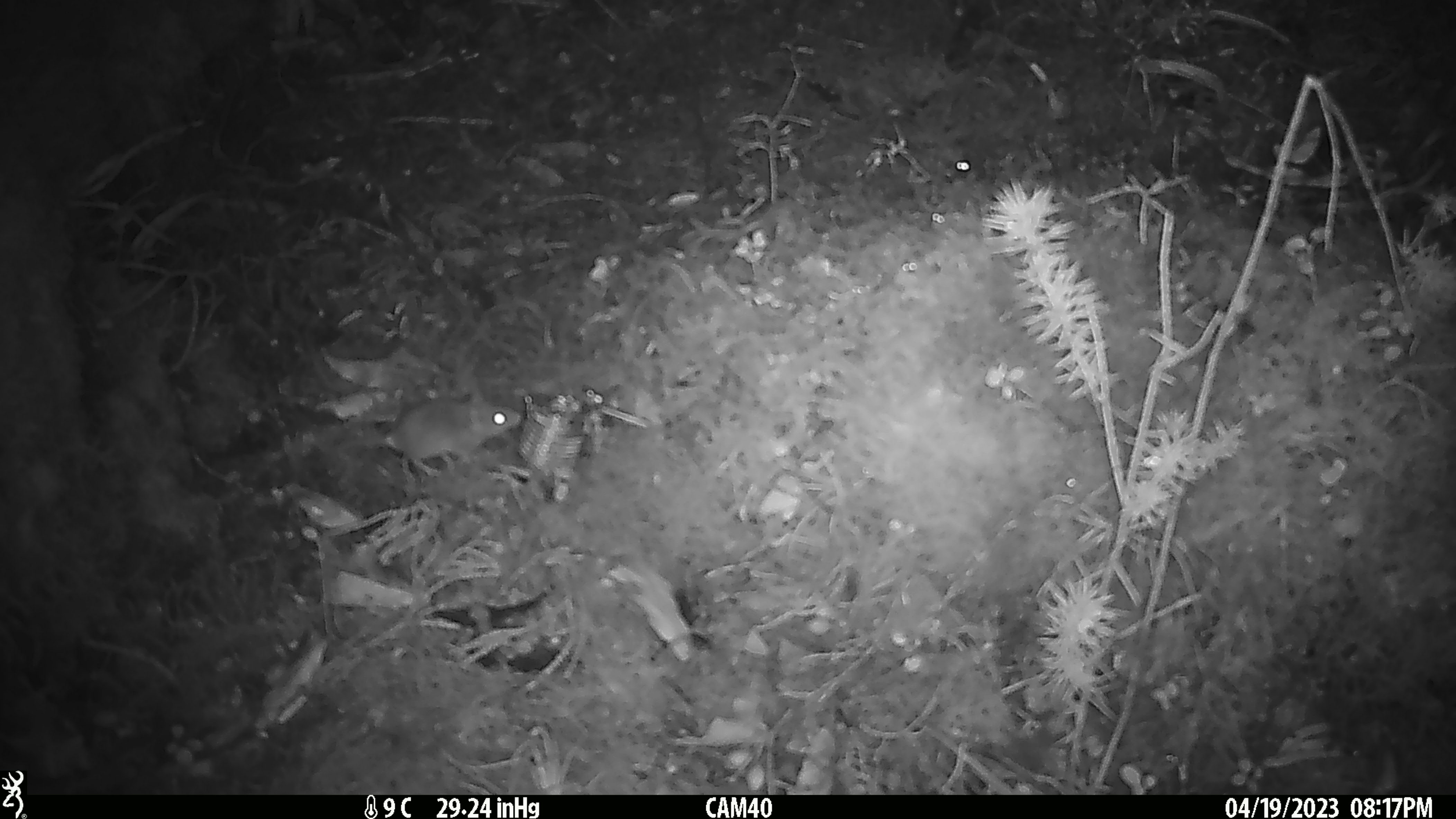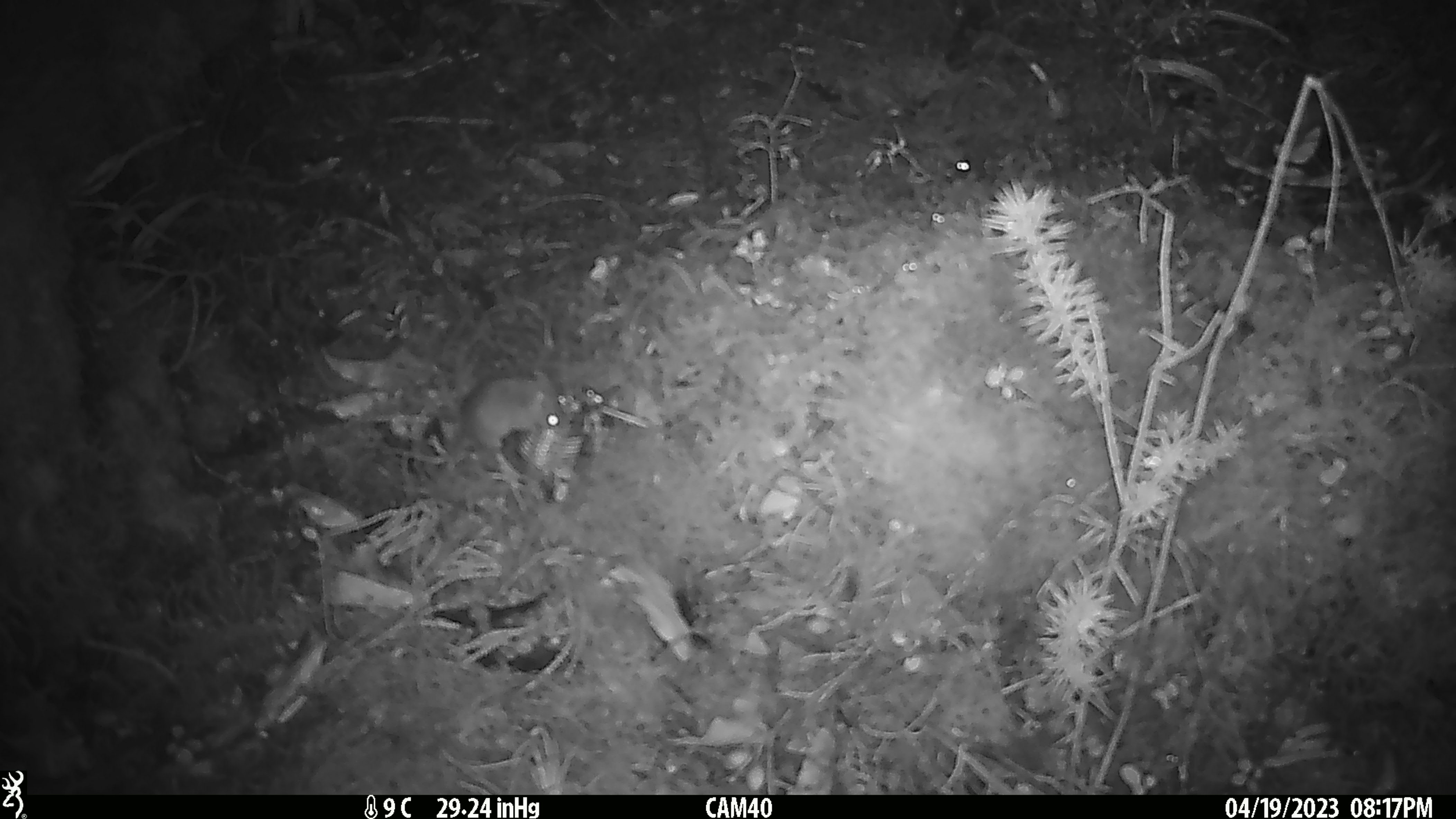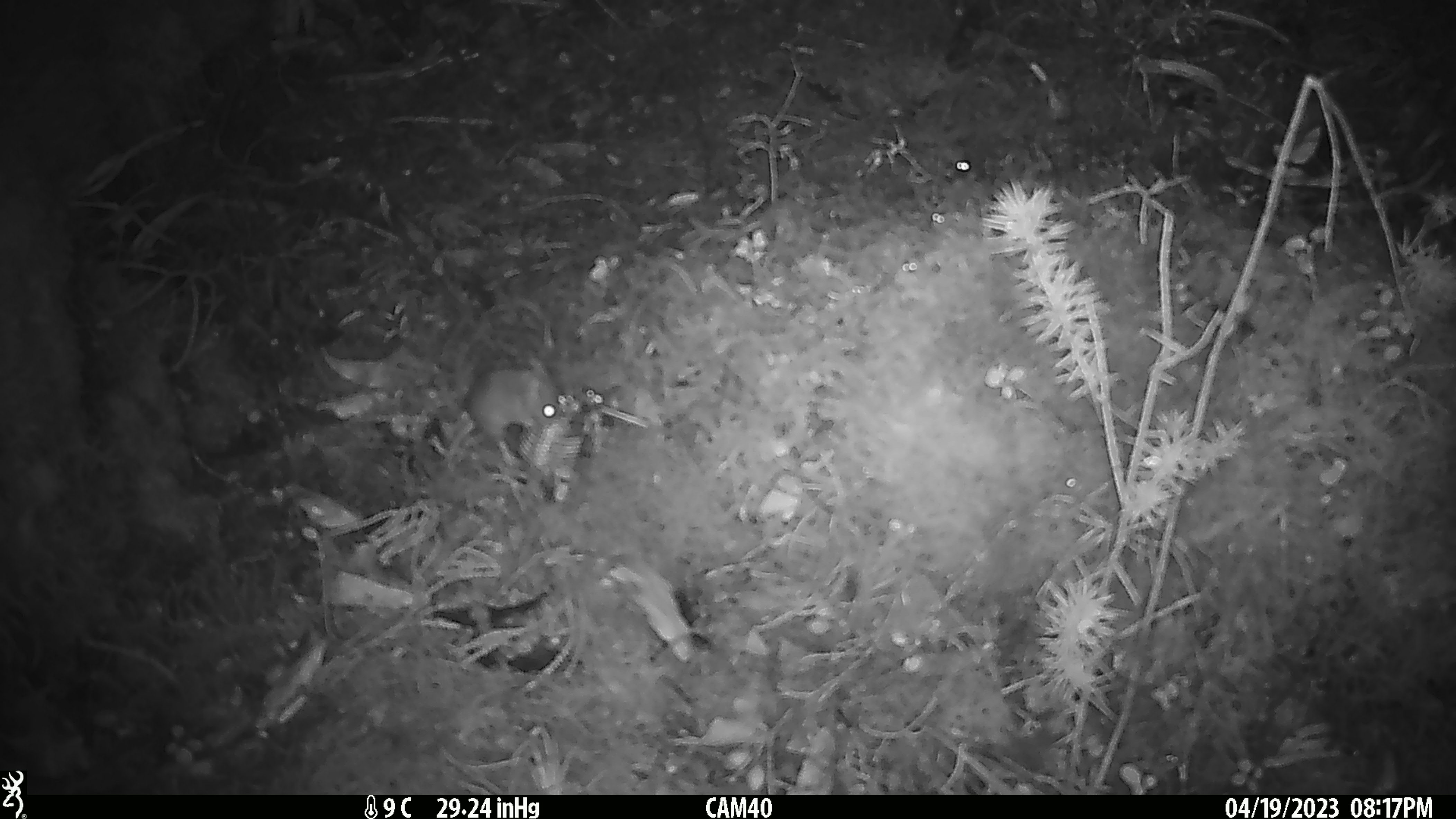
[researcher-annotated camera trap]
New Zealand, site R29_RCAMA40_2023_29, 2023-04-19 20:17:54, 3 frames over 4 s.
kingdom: Animalia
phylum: Chordata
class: Mammalia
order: Rodentia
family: Muridae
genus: Mus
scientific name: Mus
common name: mouse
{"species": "mouse (Mus)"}